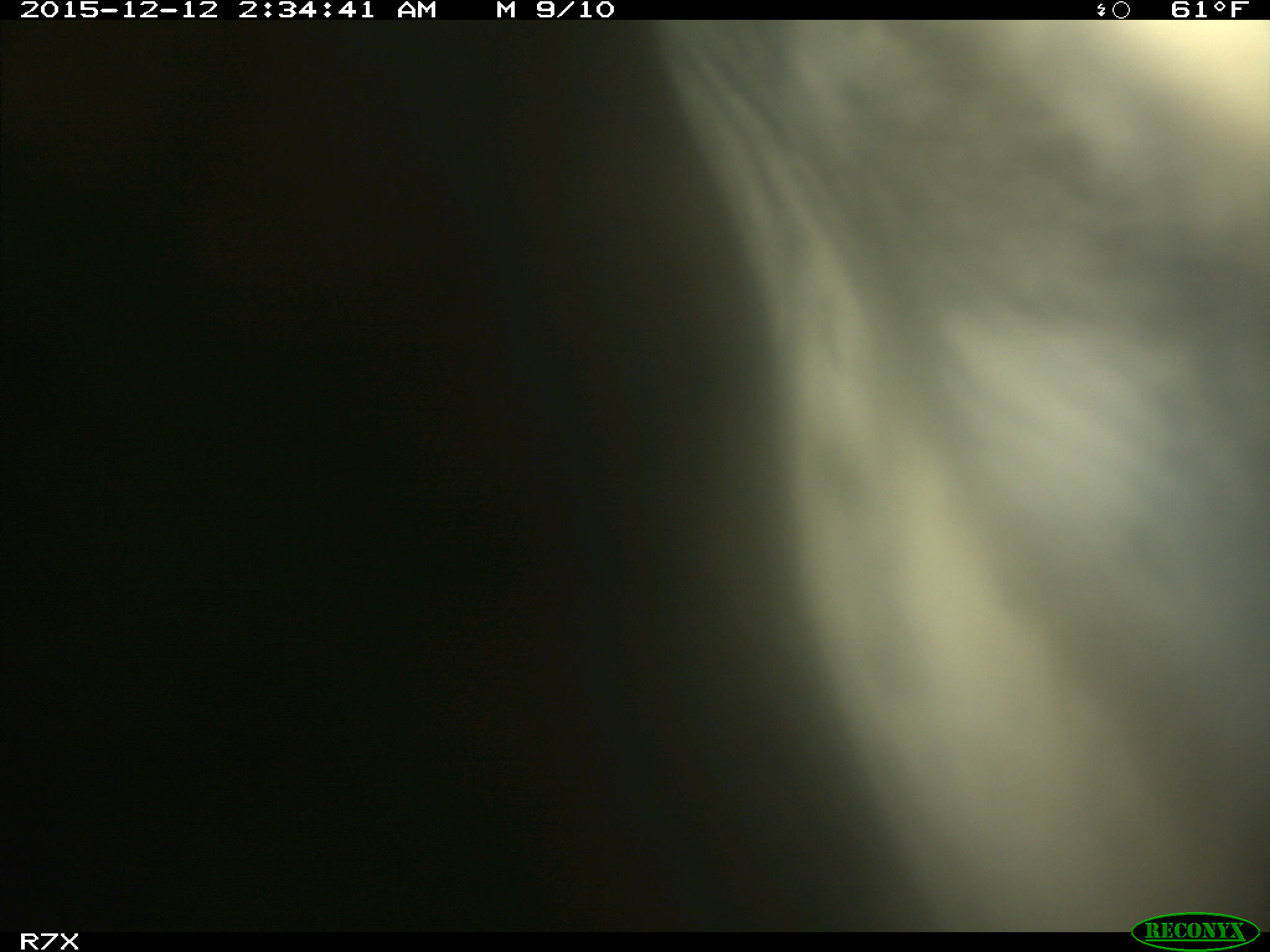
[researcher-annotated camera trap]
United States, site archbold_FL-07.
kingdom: Animalia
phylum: Chordata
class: Mammalia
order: Artiodactyla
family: Bovidae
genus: Bos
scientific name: Bos taurus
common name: domestic cow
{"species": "Bos taurus (domestic cow)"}